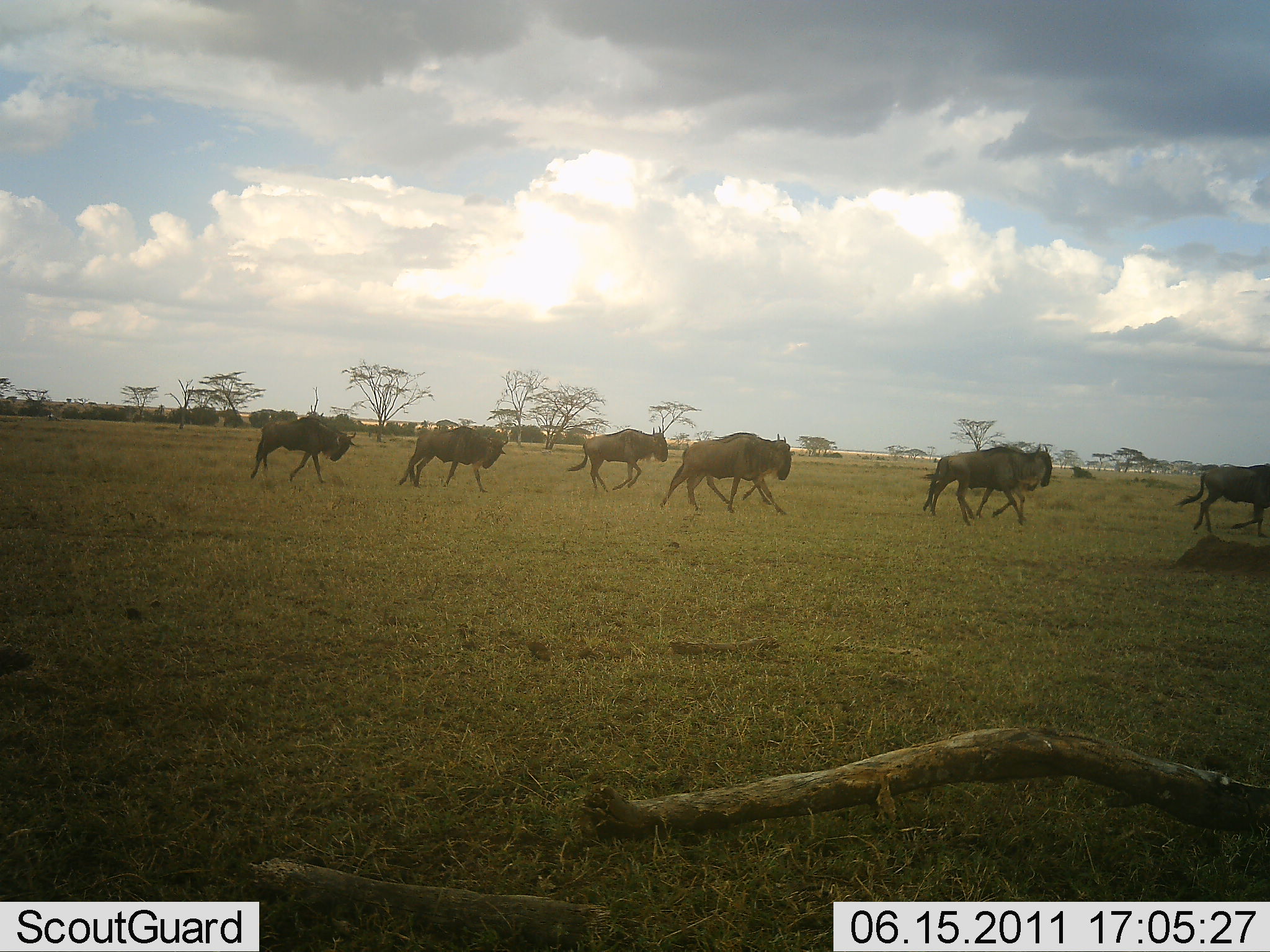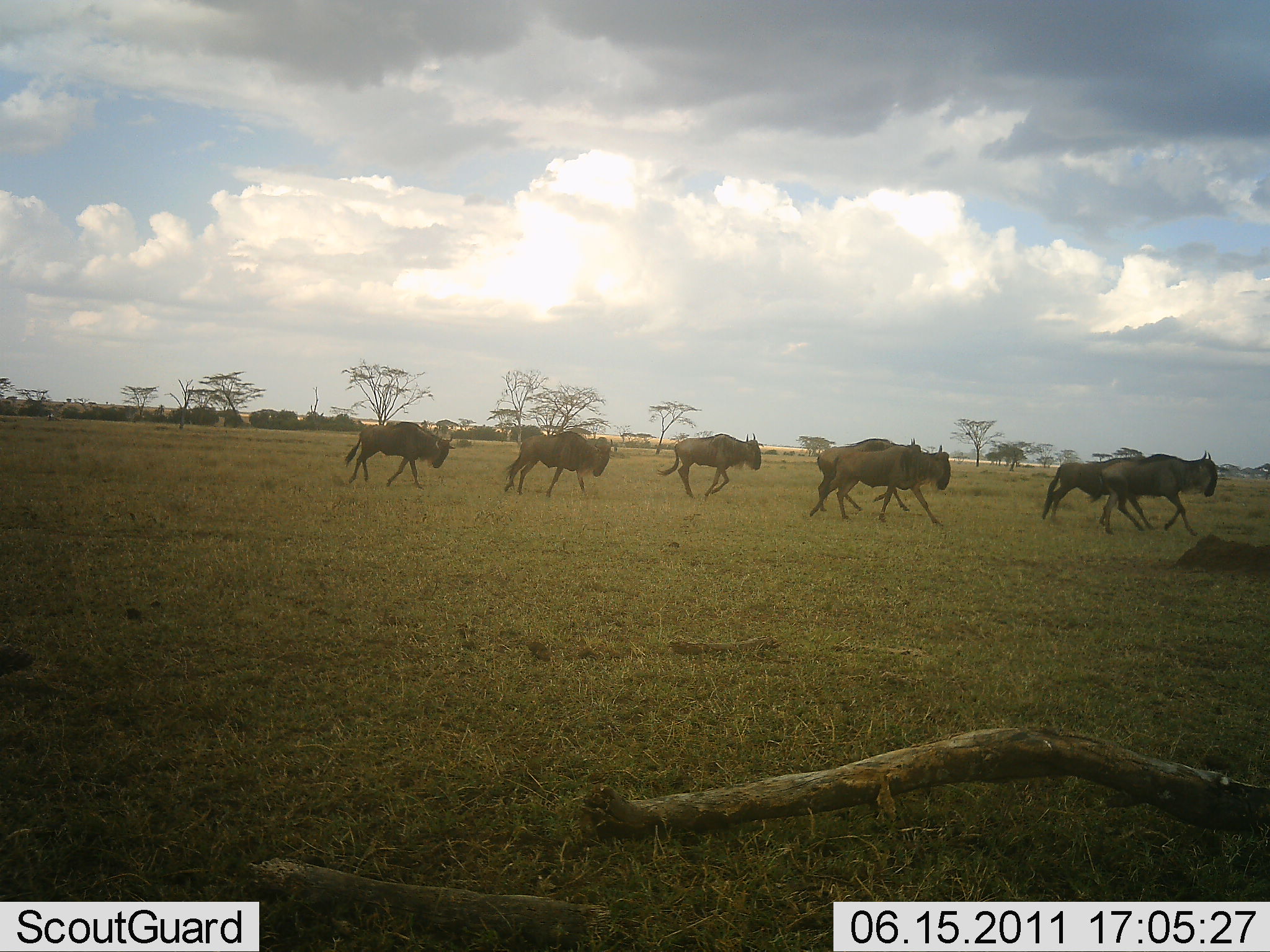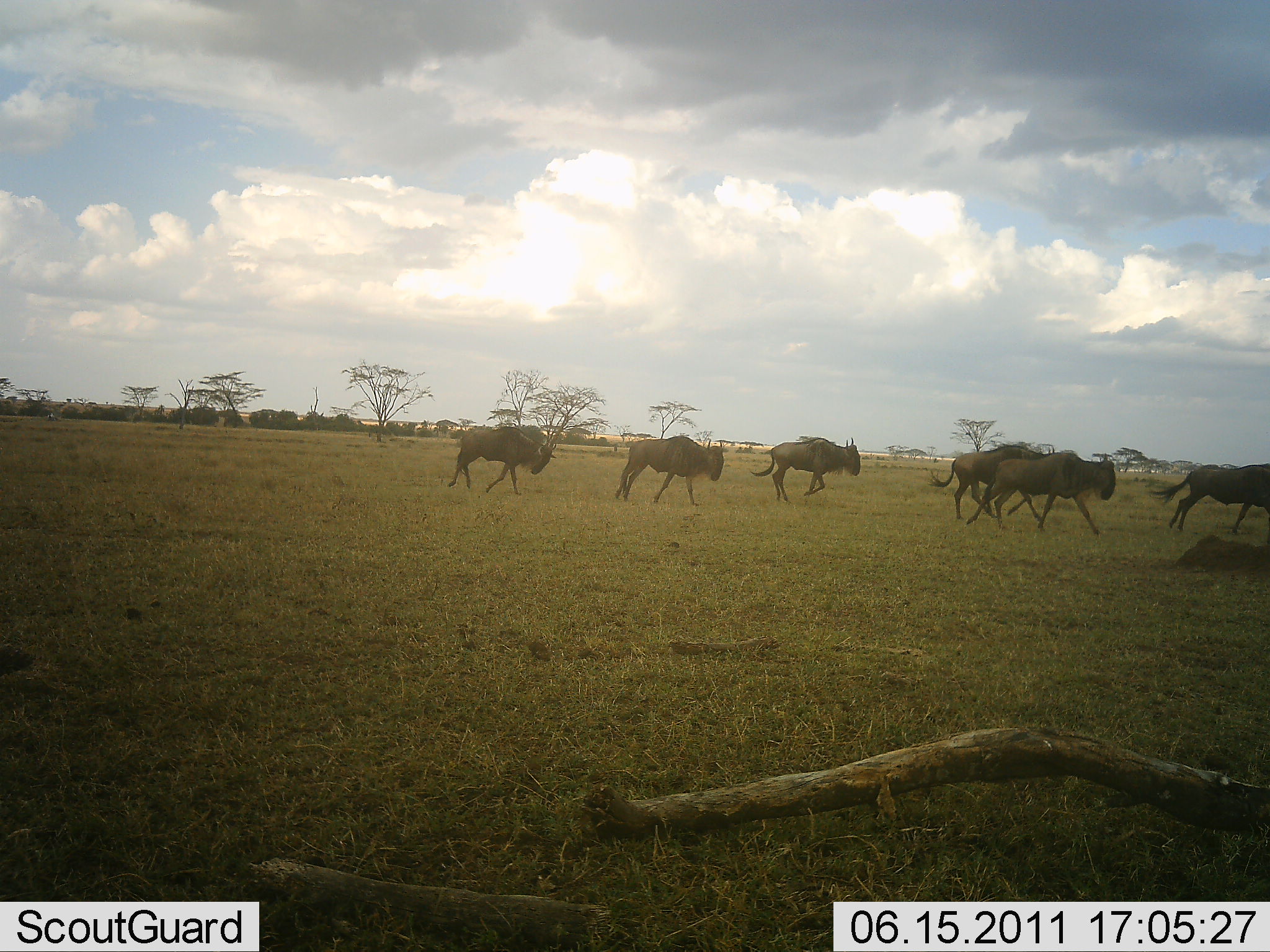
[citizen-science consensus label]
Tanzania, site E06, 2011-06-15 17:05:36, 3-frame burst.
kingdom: Animalia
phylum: Chordata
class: Mammalia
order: Artiodactyla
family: Bovidae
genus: Connochaetes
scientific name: Connochaetes taurinus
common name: blue wildebeest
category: wildebeest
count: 7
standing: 0%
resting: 0%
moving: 91%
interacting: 9%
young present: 0%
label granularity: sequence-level